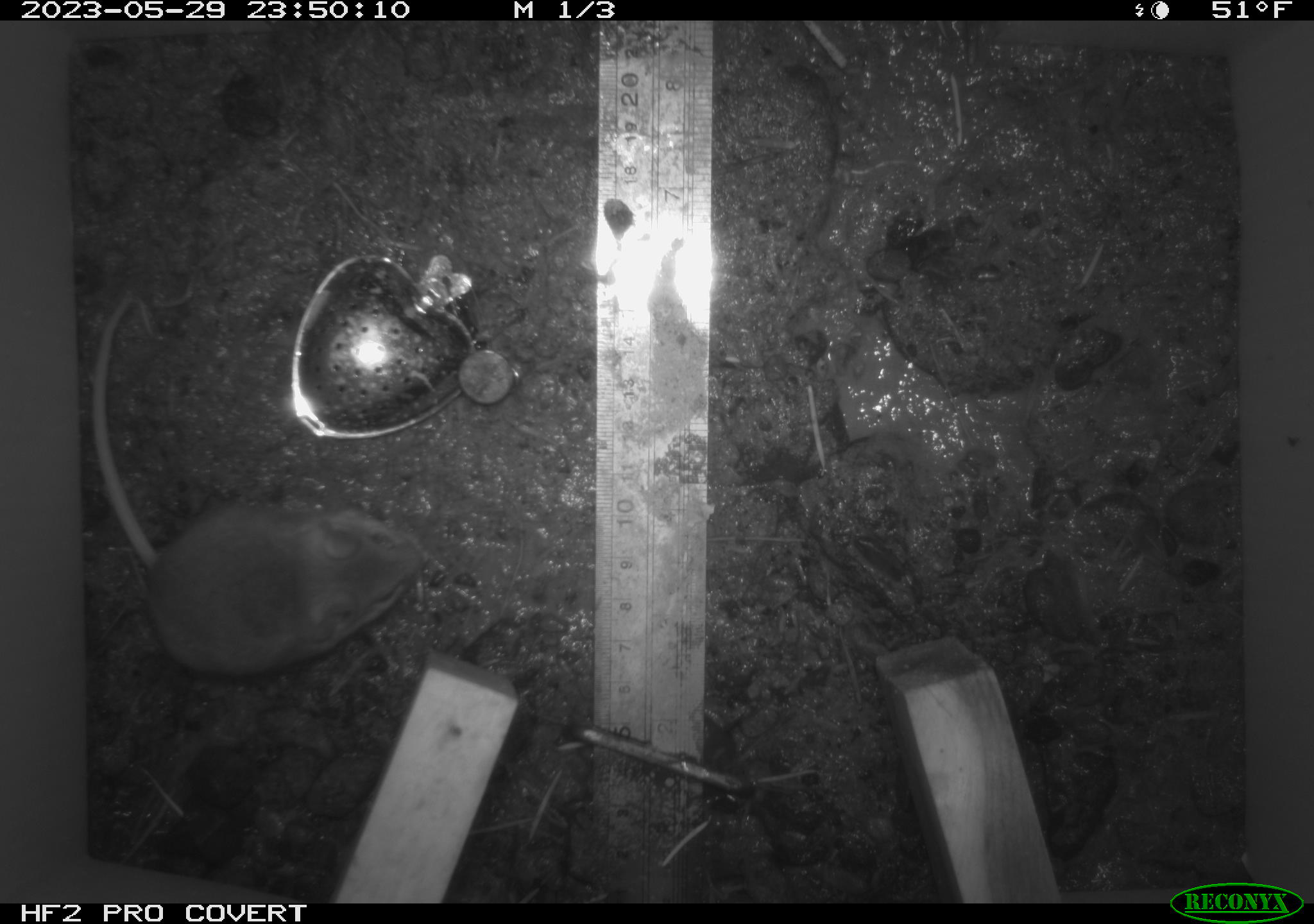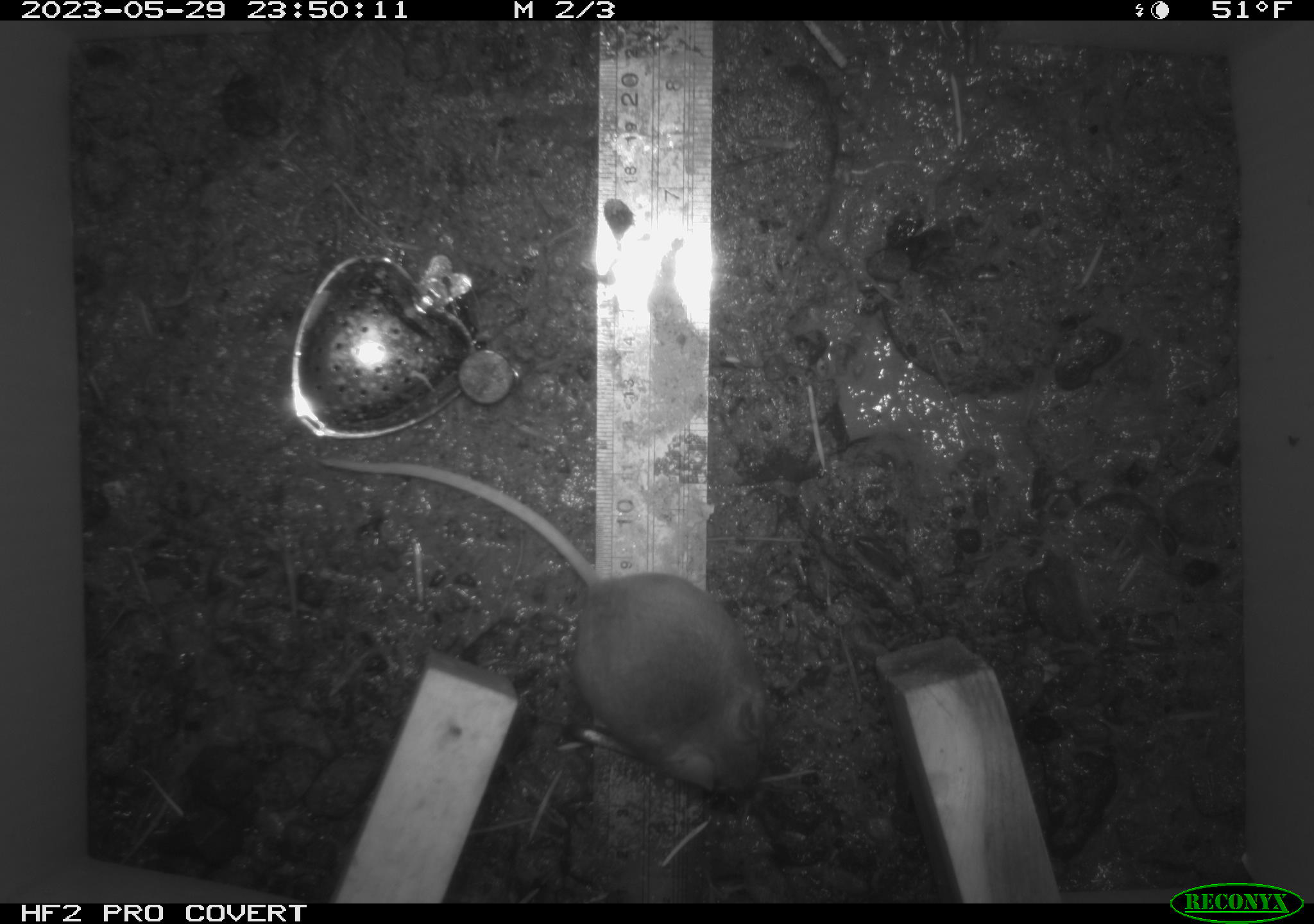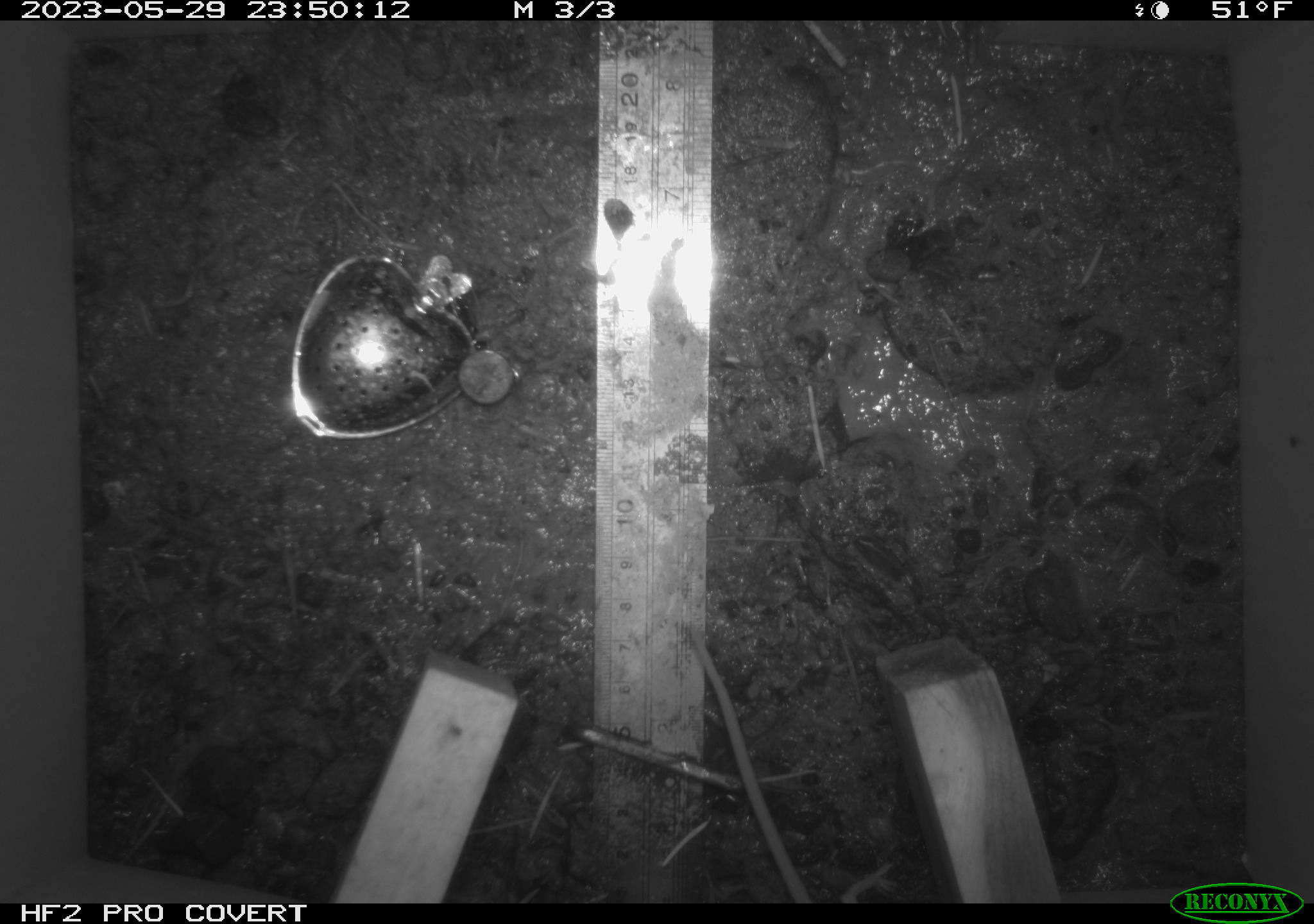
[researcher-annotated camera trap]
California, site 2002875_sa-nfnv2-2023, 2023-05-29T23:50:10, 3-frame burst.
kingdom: Animalia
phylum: Chordata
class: Mammalia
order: Rodentia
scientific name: Rodentia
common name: mouse species